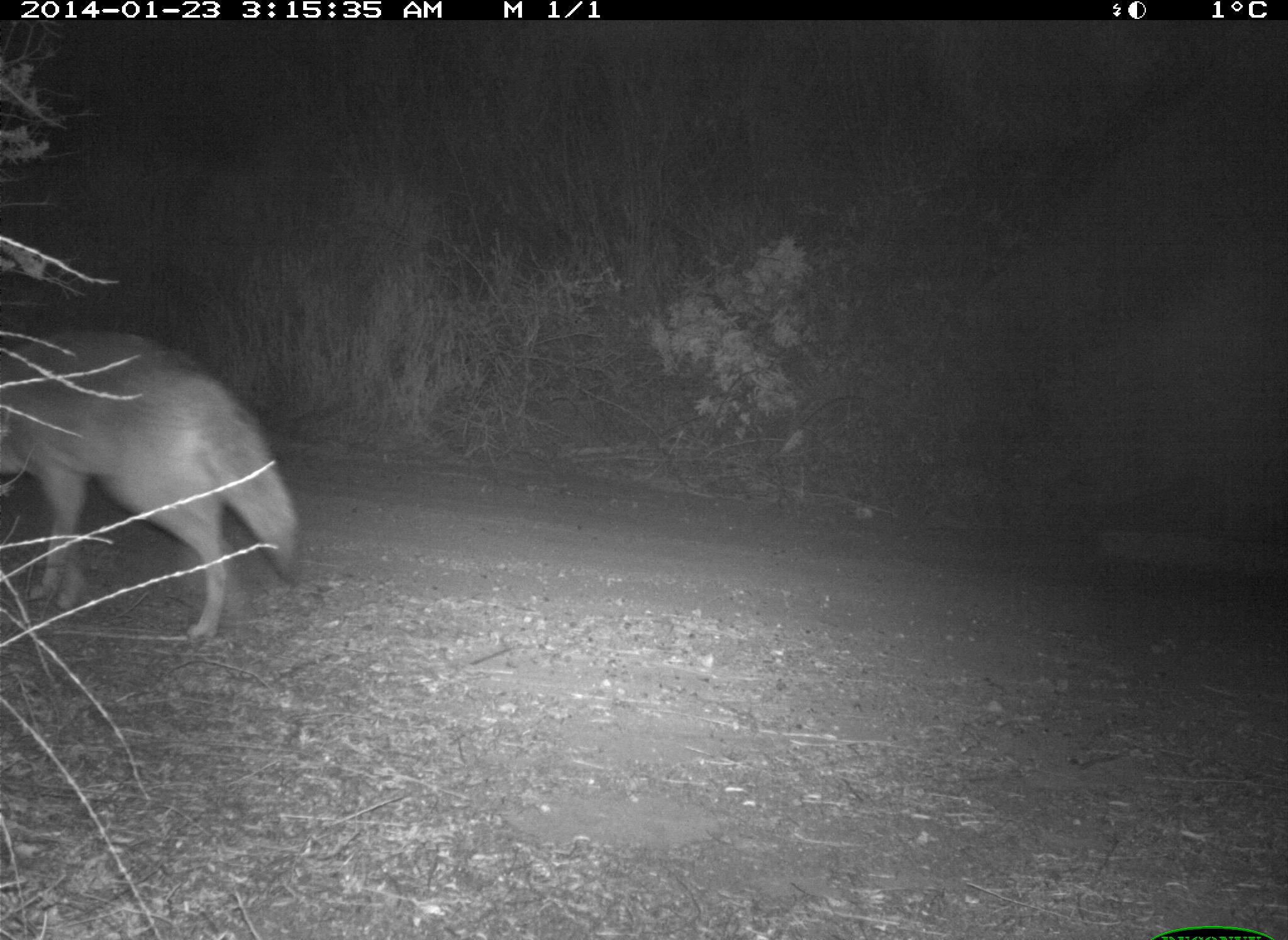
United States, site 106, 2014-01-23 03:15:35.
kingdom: Animalia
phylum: Chordata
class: Mammalia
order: Carnivora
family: Canidae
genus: Canis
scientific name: Canis latrans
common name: coyote